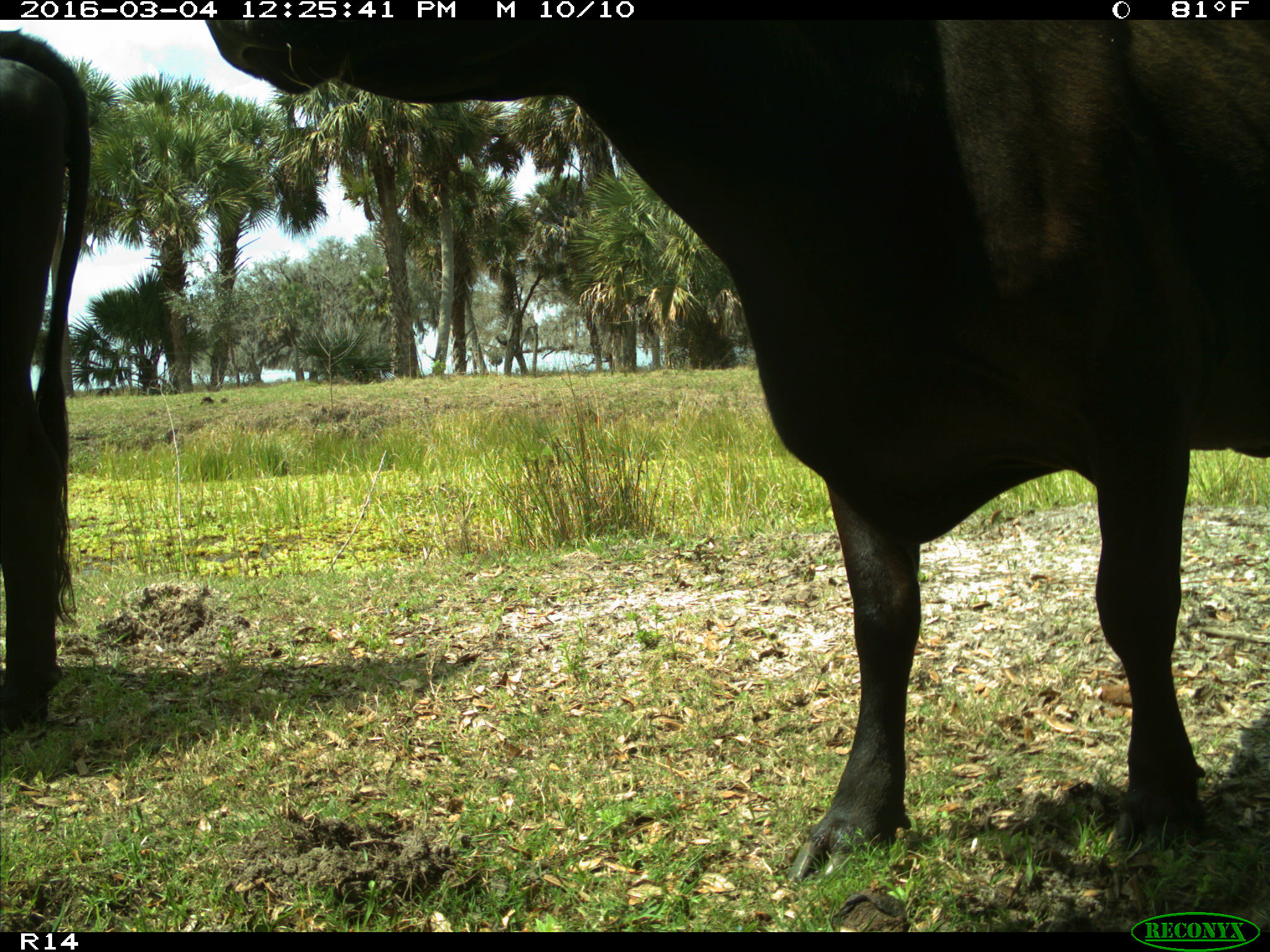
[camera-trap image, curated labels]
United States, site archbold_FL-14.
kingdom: Animalia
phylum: Chordata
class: Mammalia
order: Artiodactyla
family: Bovidae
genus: Bos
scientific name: Bos taurus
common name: domestic cow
Bos taurus (domestic cow).